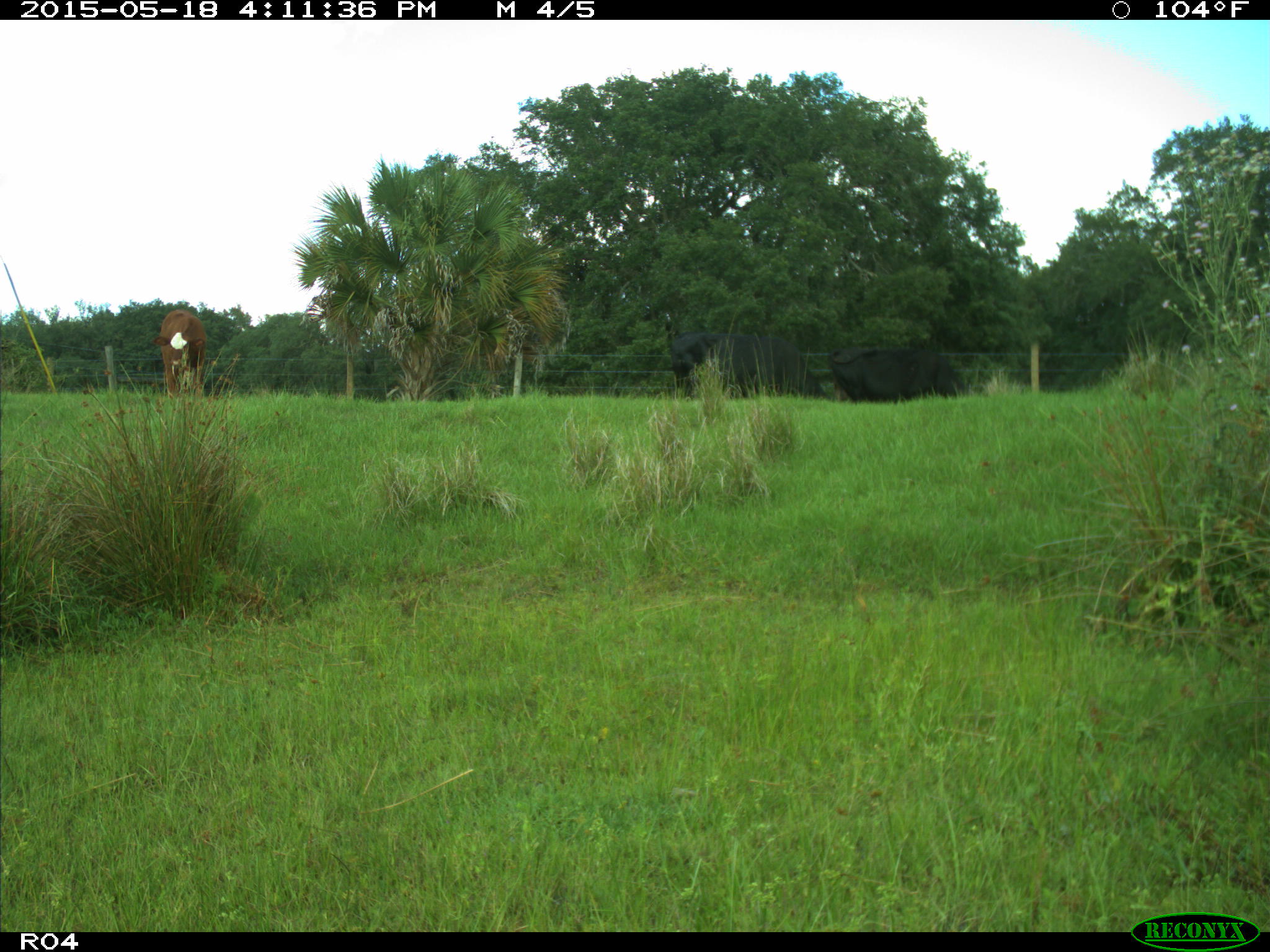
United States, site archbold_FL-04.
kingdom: Animalia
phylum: Chordata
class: Mammalia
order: Artiodactyla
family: Bovidae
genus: Bos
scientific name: Bos taurus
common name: domestic cow